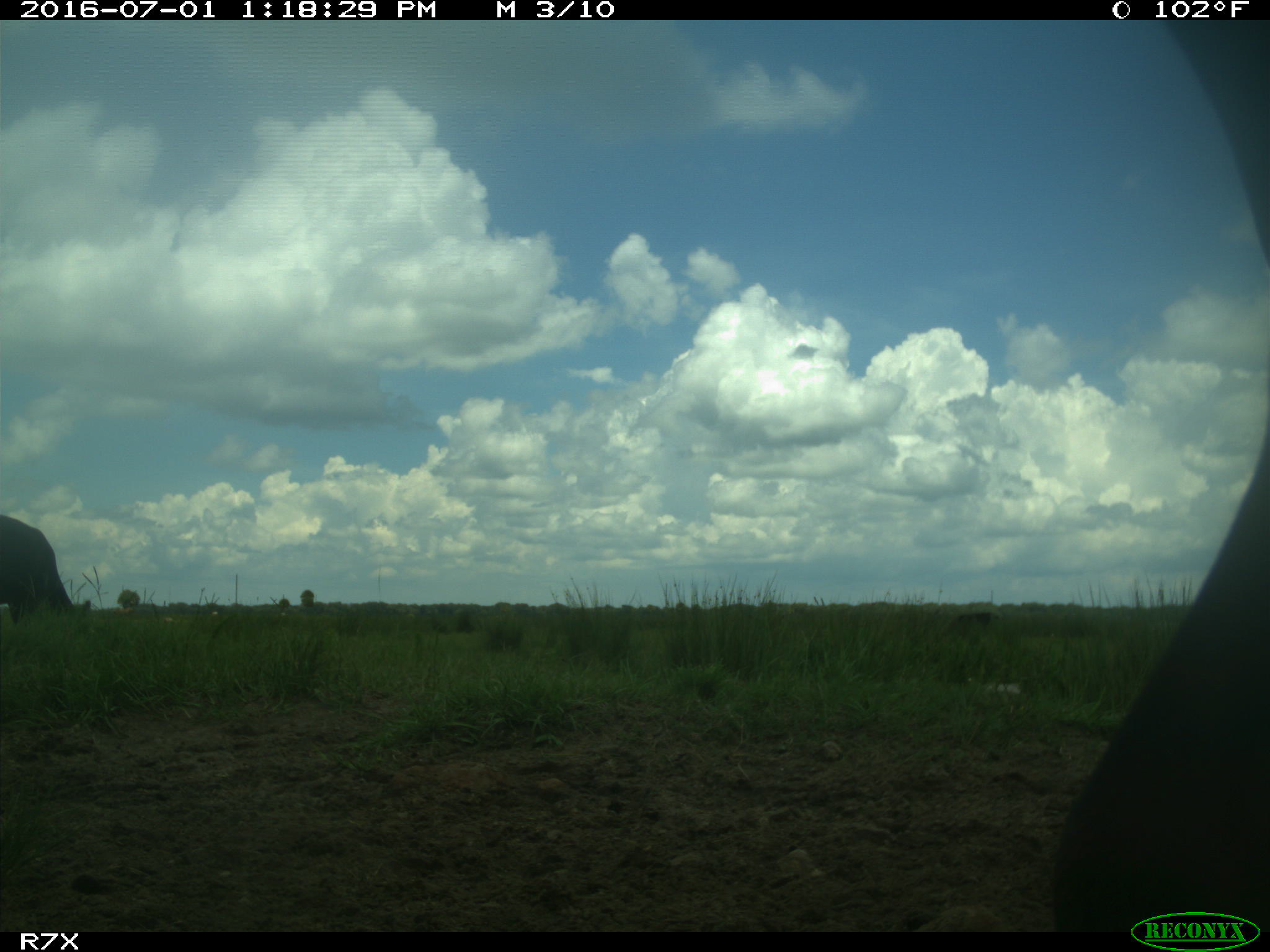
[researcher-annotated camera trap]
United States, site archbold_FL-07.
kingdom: Animalia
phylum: Chordata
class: Mammalia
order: Artiodactyla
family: Bovidae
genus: Bos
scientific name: Bos taurus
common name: domestic cow